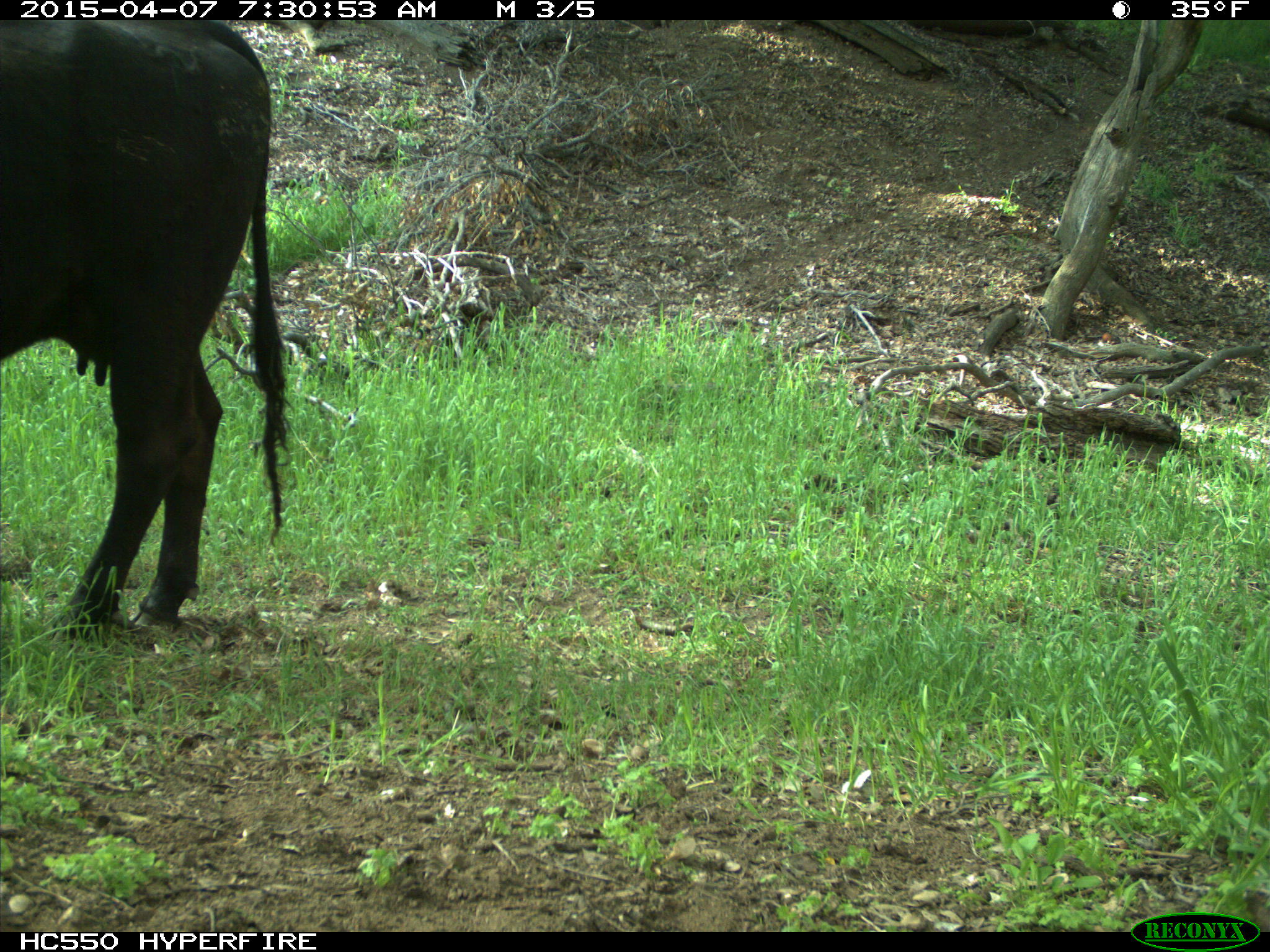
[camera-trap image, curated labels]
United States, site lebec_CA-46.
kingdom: Animalia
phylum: Chordata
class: Mammalia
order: Artiodactyla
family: Bovidae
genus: Bos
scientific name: Bos taurus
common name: domestic cow